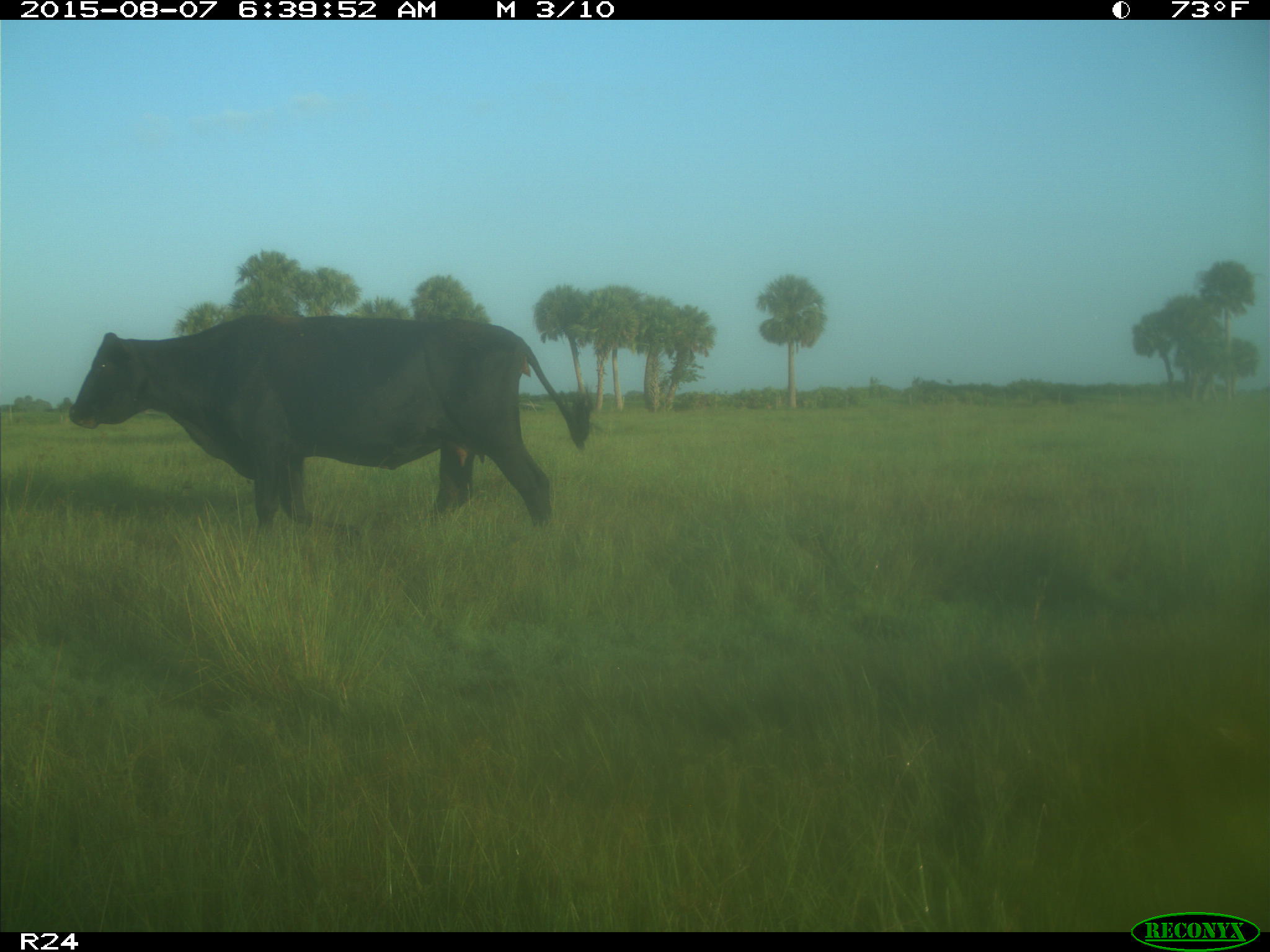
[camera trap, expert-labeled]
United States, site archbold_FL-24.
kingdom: Animalia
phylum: Chordata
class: Mammalia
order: Artiodactyla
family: Bovidae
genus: Bos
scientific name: Bos taurus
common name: domestic cow